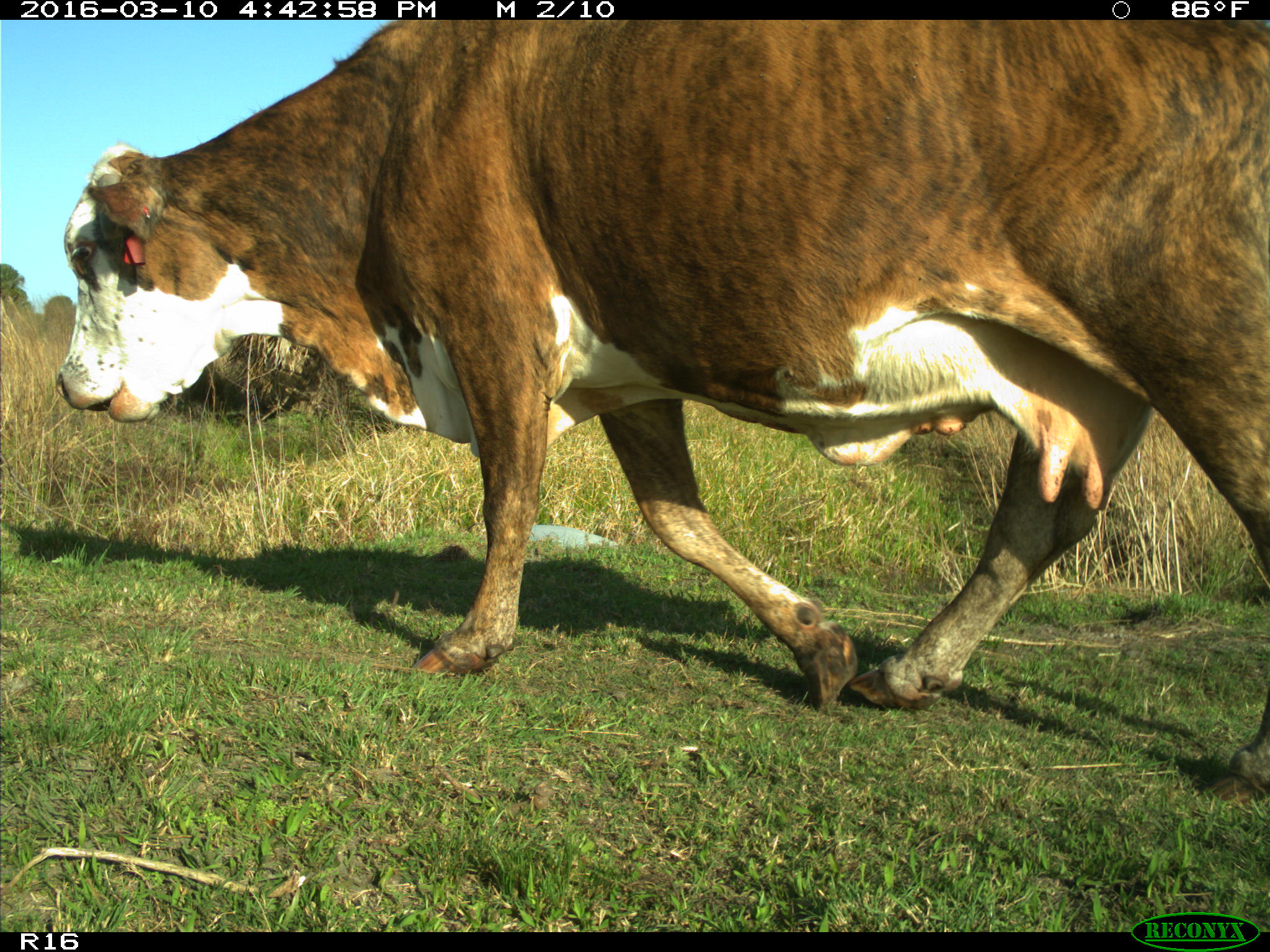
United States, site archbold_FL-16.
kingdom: Animalia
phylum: Chordata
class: Mammalia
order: Artiodactyla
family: Bovidae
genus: Bos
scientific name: Bos taurus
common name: domestic cow